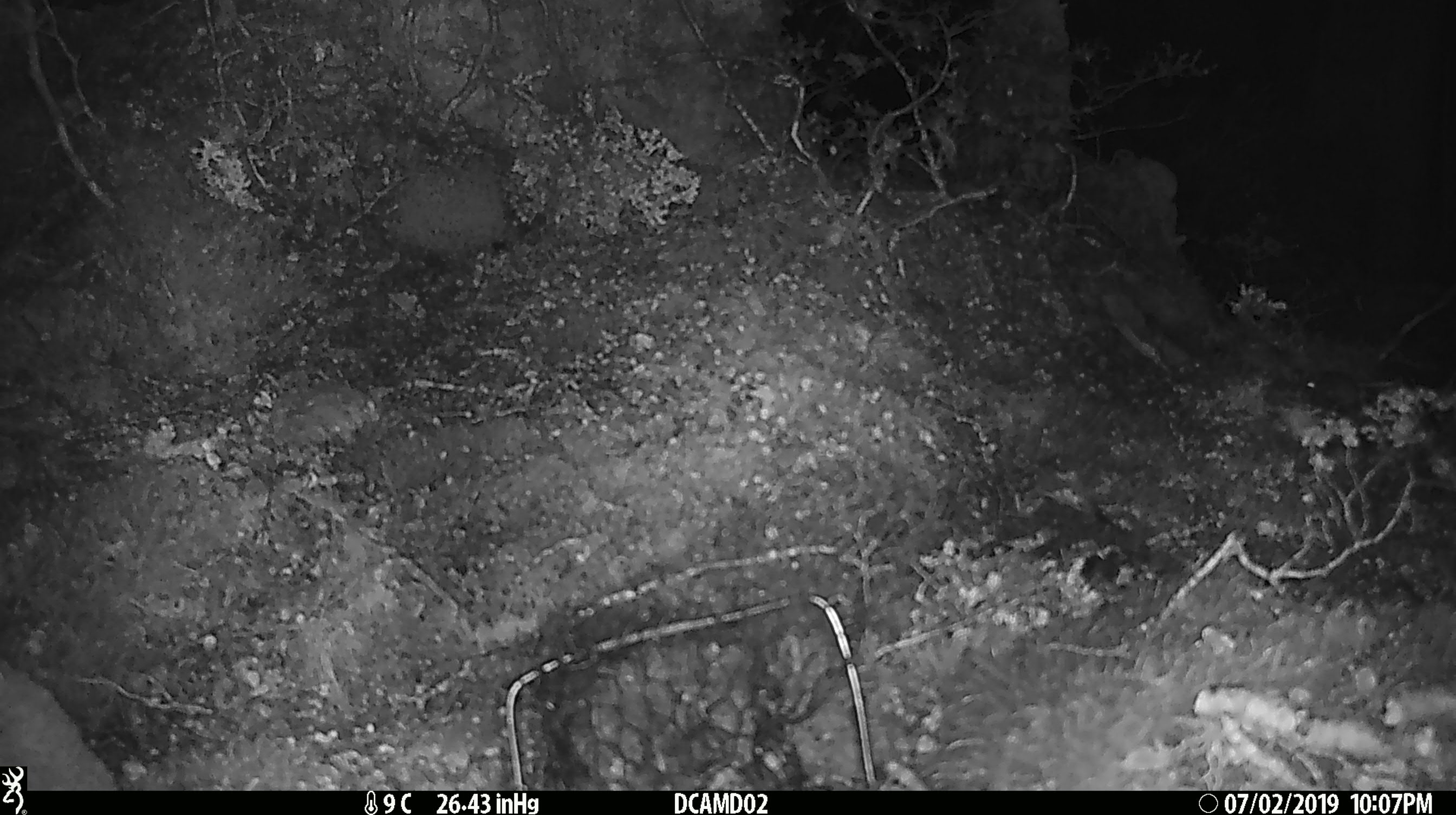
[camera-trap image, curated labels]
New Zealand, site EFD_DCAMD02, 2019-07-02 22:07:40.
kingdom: Animalia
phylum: Chordata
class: Mammalia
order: Rodentia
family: Muridae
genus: Mus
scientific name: Mus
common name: mouse